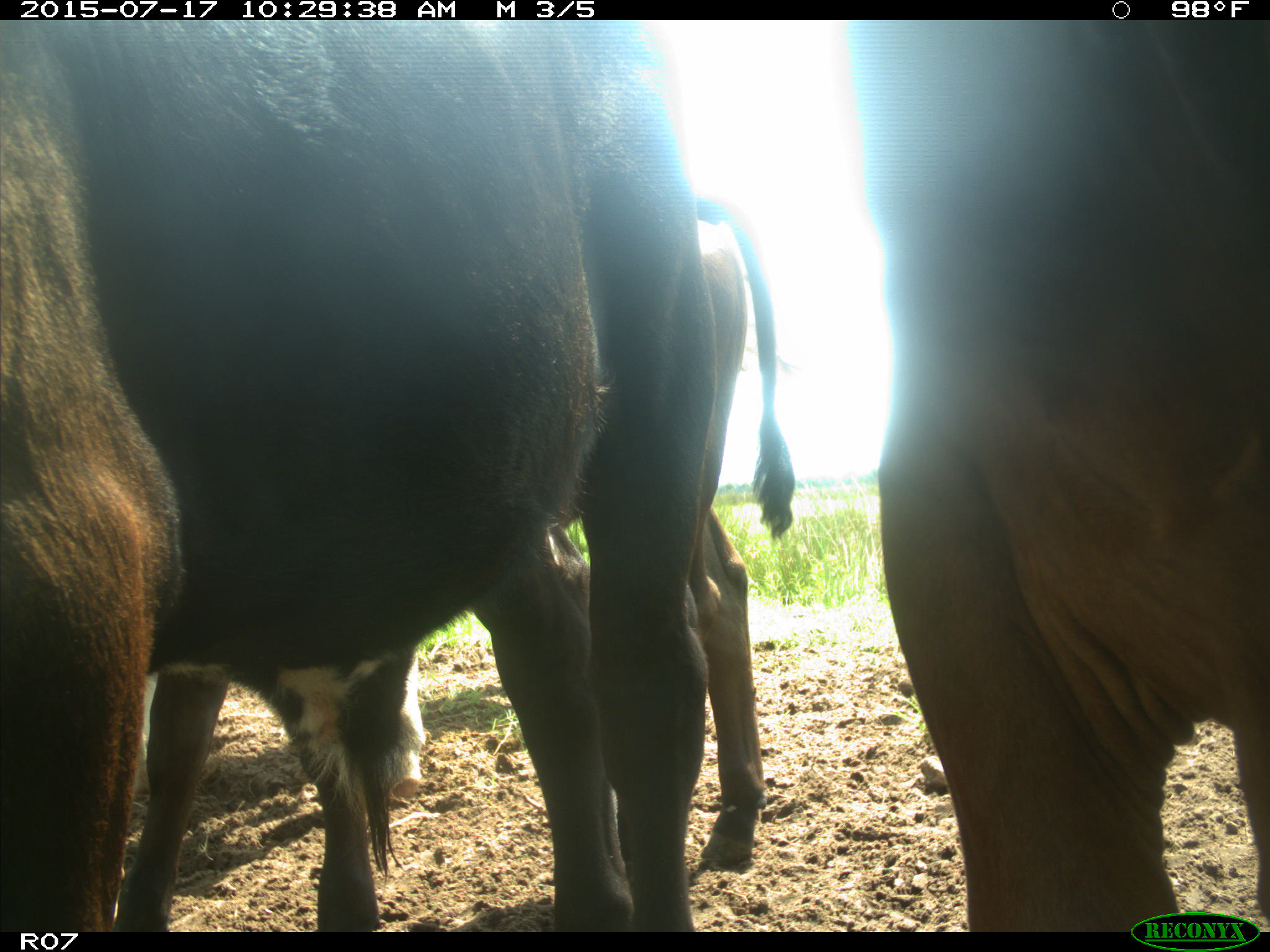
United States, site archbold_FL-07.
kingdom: Animalia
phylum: Chordata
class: Mammalia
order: Artiodactyla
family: Bovidae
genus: Bos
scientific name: Bos taurus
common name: domestic cow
Bos taurus (domestic cow).